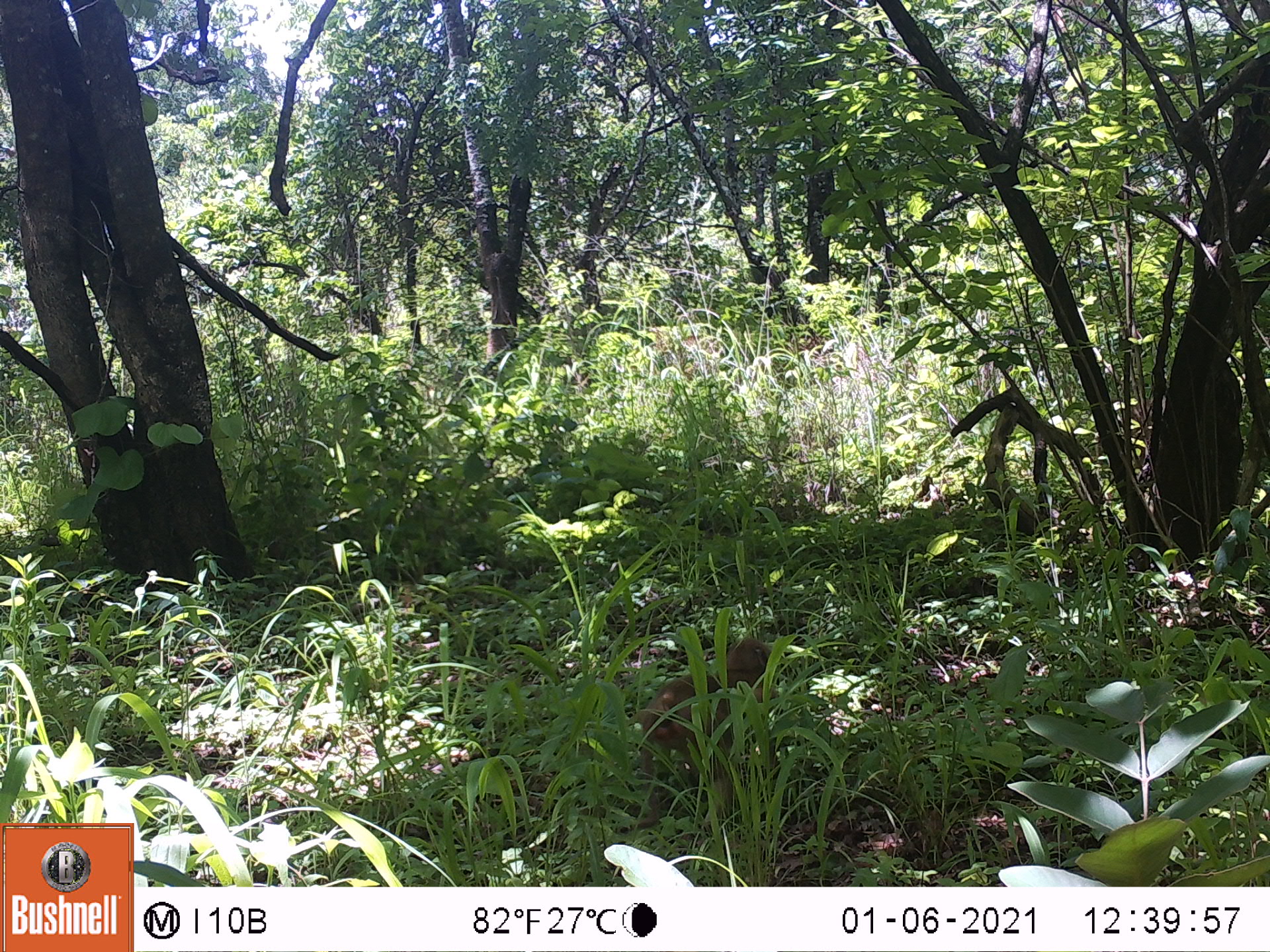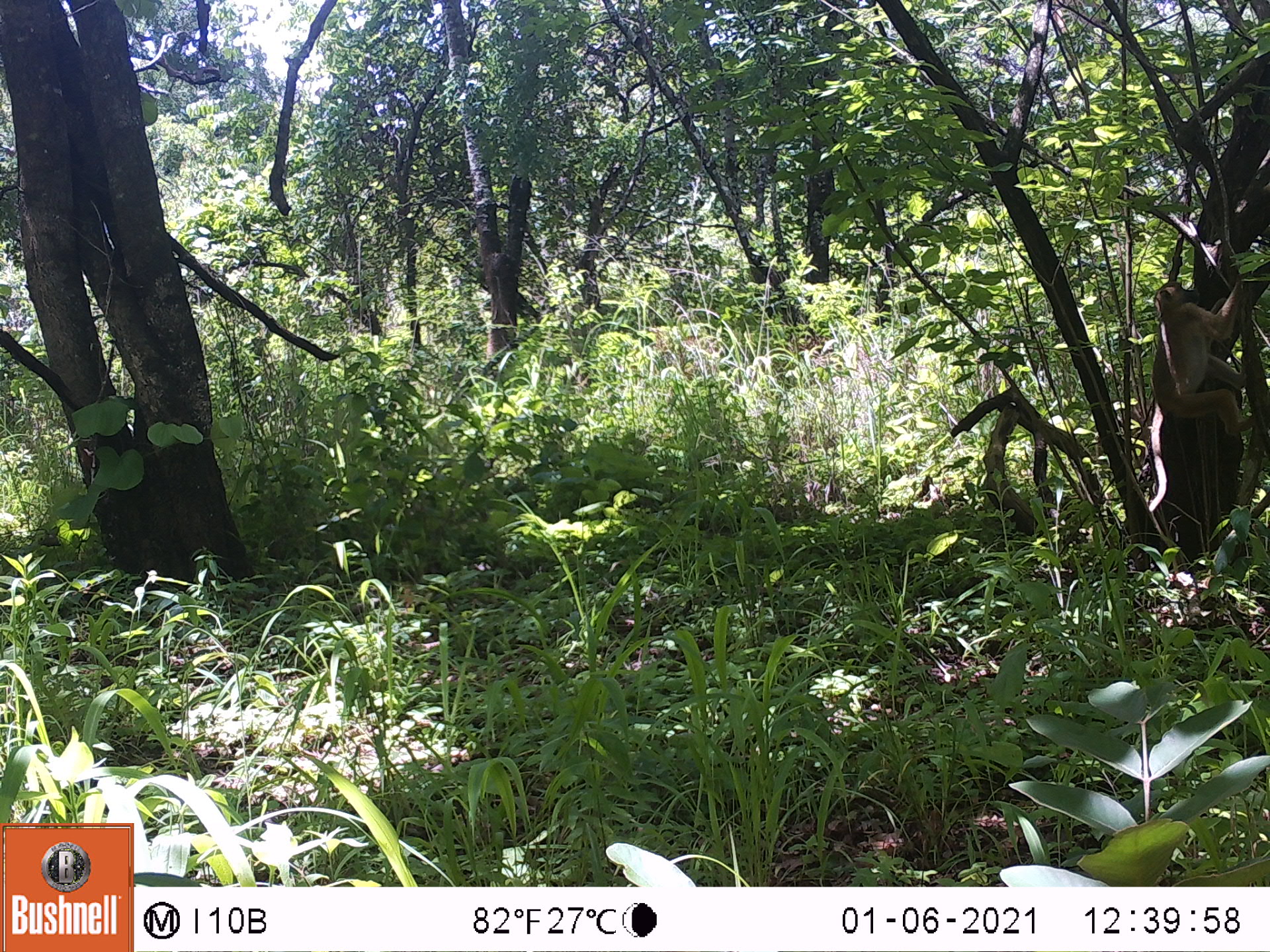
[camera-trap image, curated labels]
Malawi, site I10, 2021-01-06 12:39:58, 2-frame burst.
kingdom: Animalia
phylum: Chordata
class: Mammalia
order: Primates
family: Cercopithecidae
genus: Papio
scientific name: Papio cynocephalus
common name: yellow baboon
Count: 1.